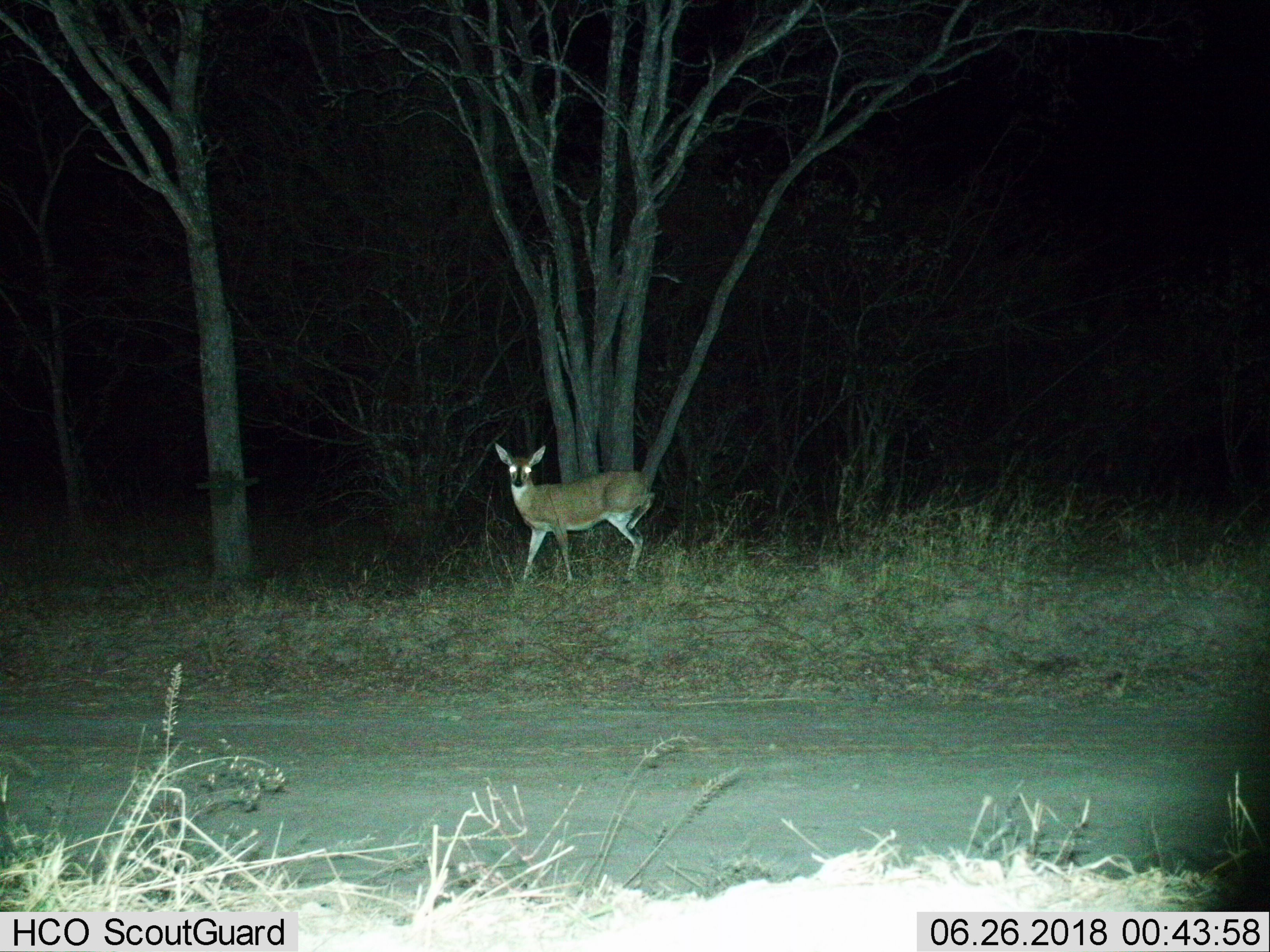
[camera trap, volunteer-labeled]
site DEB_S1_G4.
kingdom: Animalia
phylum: Chordata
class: Mammalia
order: Artiodactyla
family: Bovidae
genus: Sylvicapra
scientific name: Sylvicapra grimmia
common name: common duiker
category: duikercommongrey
Duikercommongrey (common duiker) (Sylvicapra grimmia), count 1. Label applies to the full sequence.